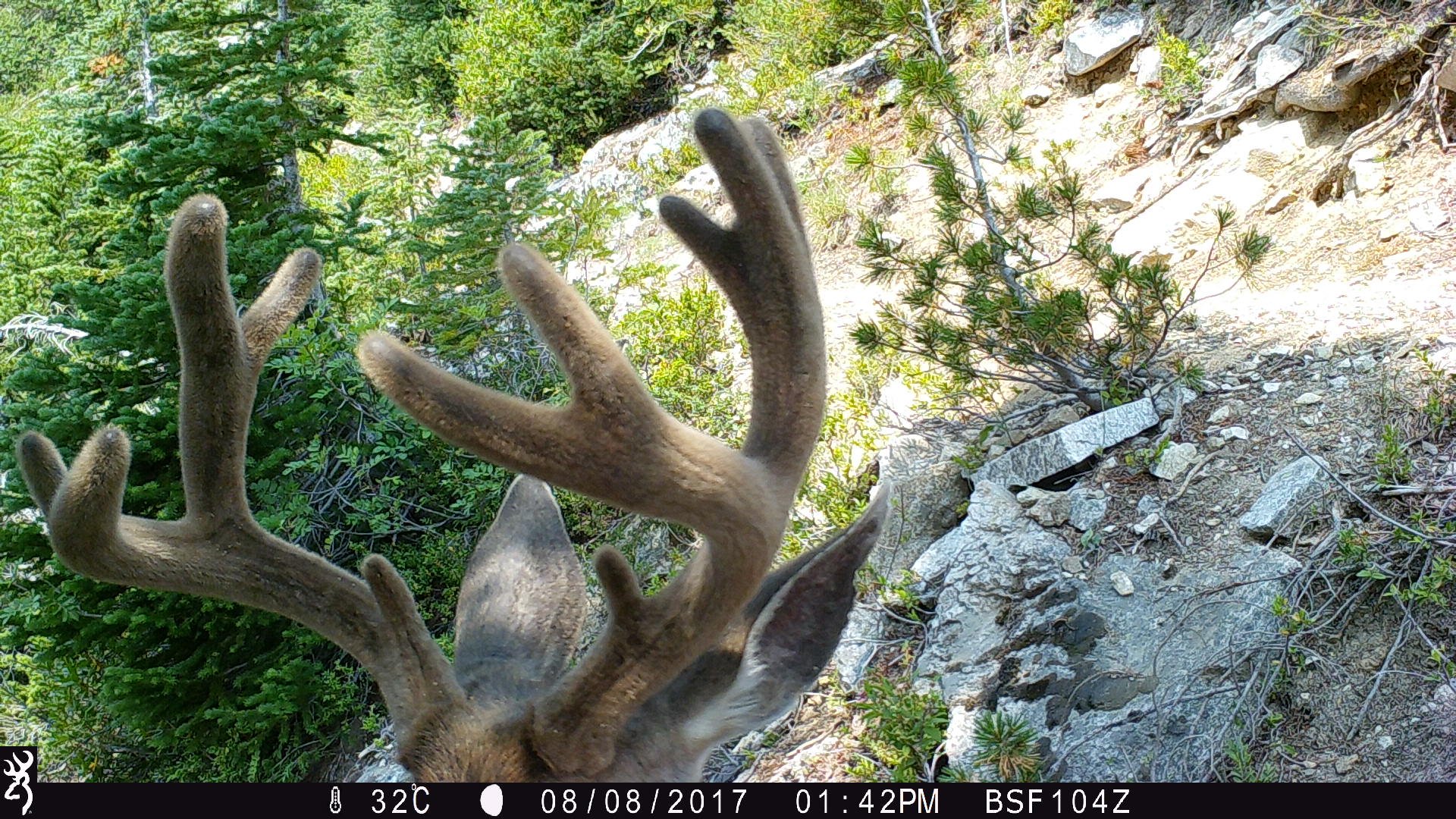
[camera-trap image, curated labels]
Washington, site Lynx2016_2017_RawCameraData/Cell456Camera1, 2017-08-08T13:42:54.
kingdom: Animalia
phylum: Chordata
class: Mammalia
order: Artiodactyla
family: Cervidae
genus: Odocoileus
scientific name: Odocoileus hemionus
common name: mule deer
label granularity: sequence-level